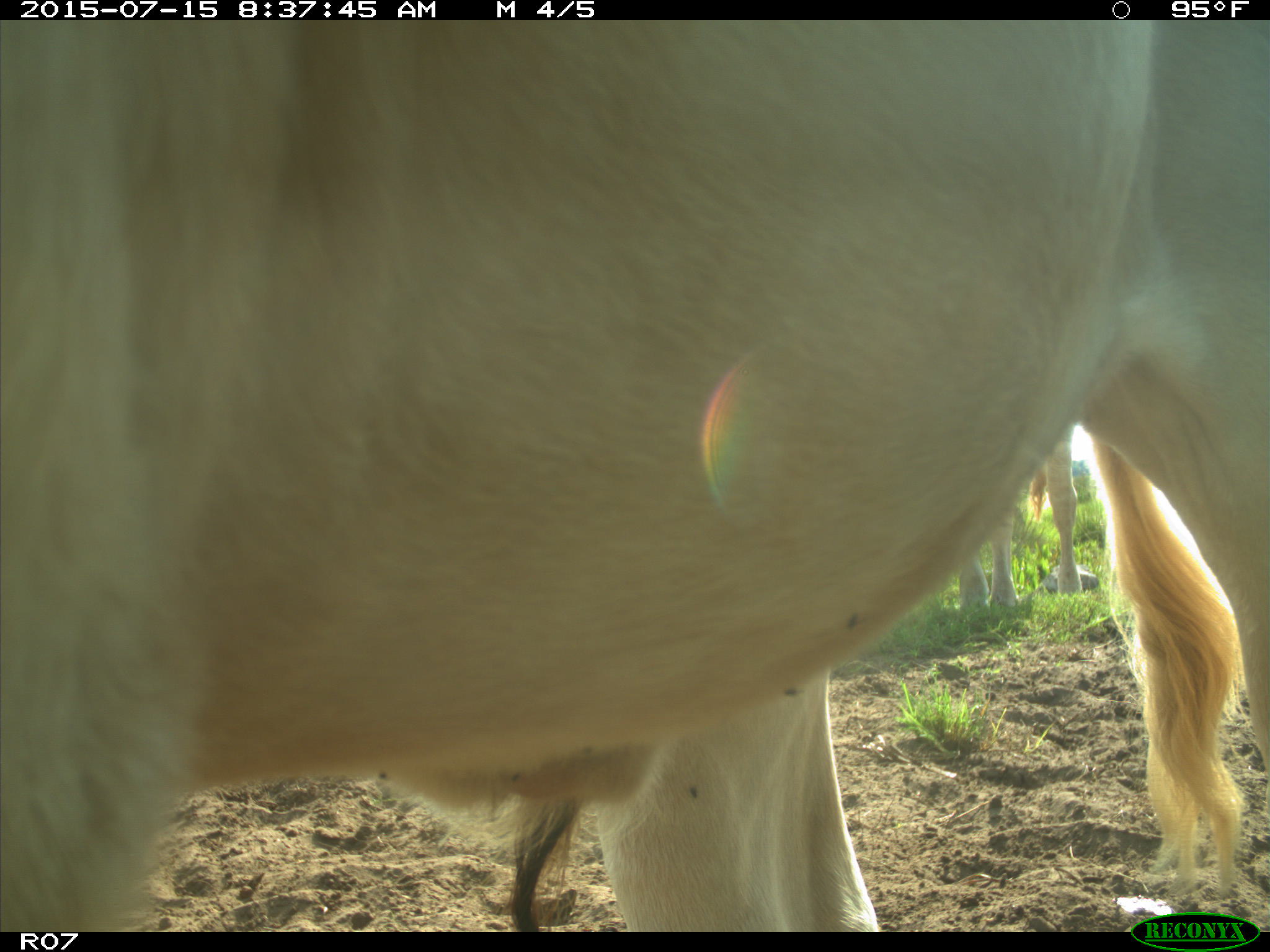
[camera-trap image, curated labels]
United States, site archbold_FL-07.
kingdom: Animalia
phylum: Chordata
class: Mammalia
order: Artiodactyla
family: Bovidae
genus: Bos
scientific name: Bos taurus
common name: domestic cow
Bos taurus (domestic cow).